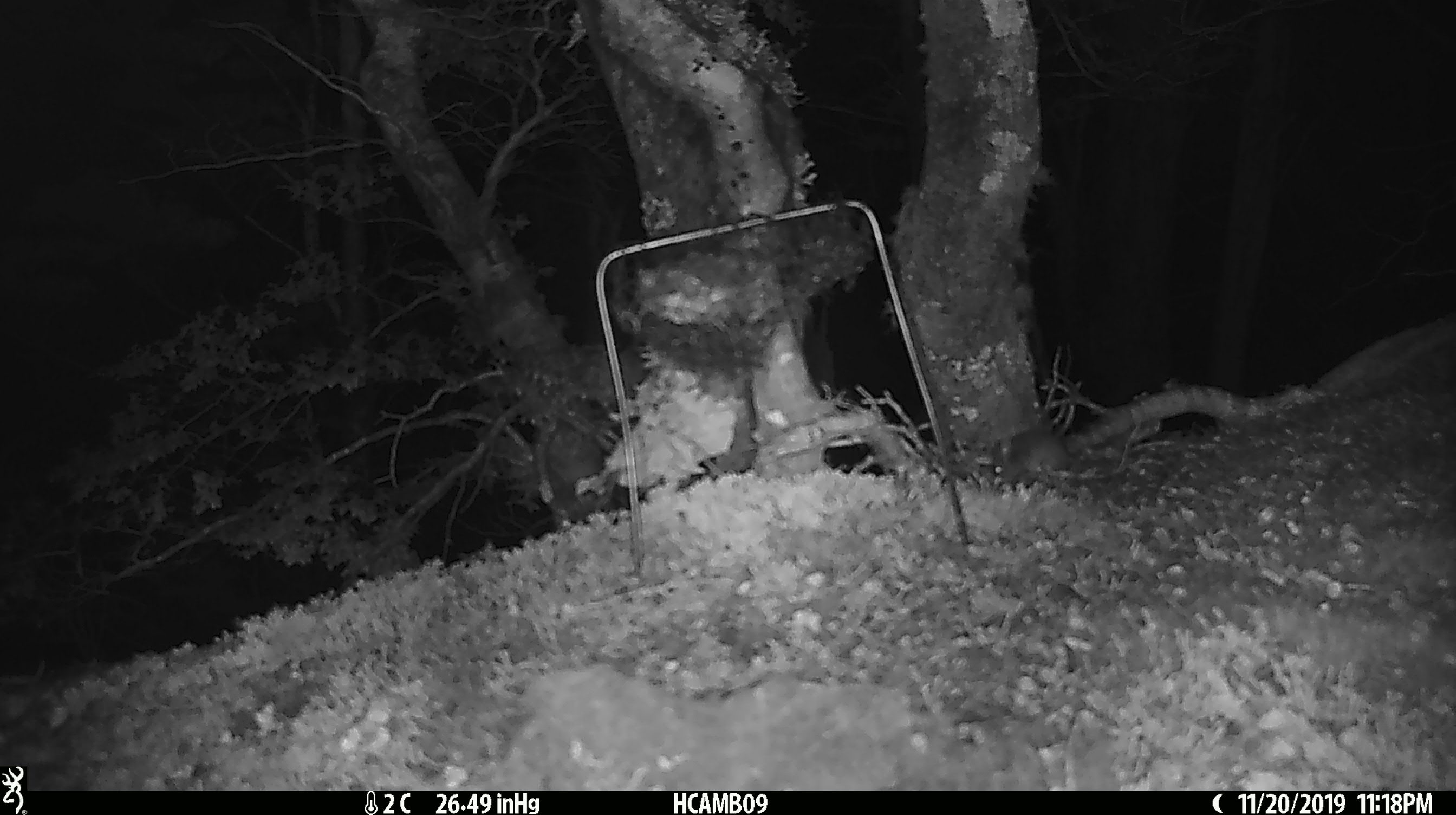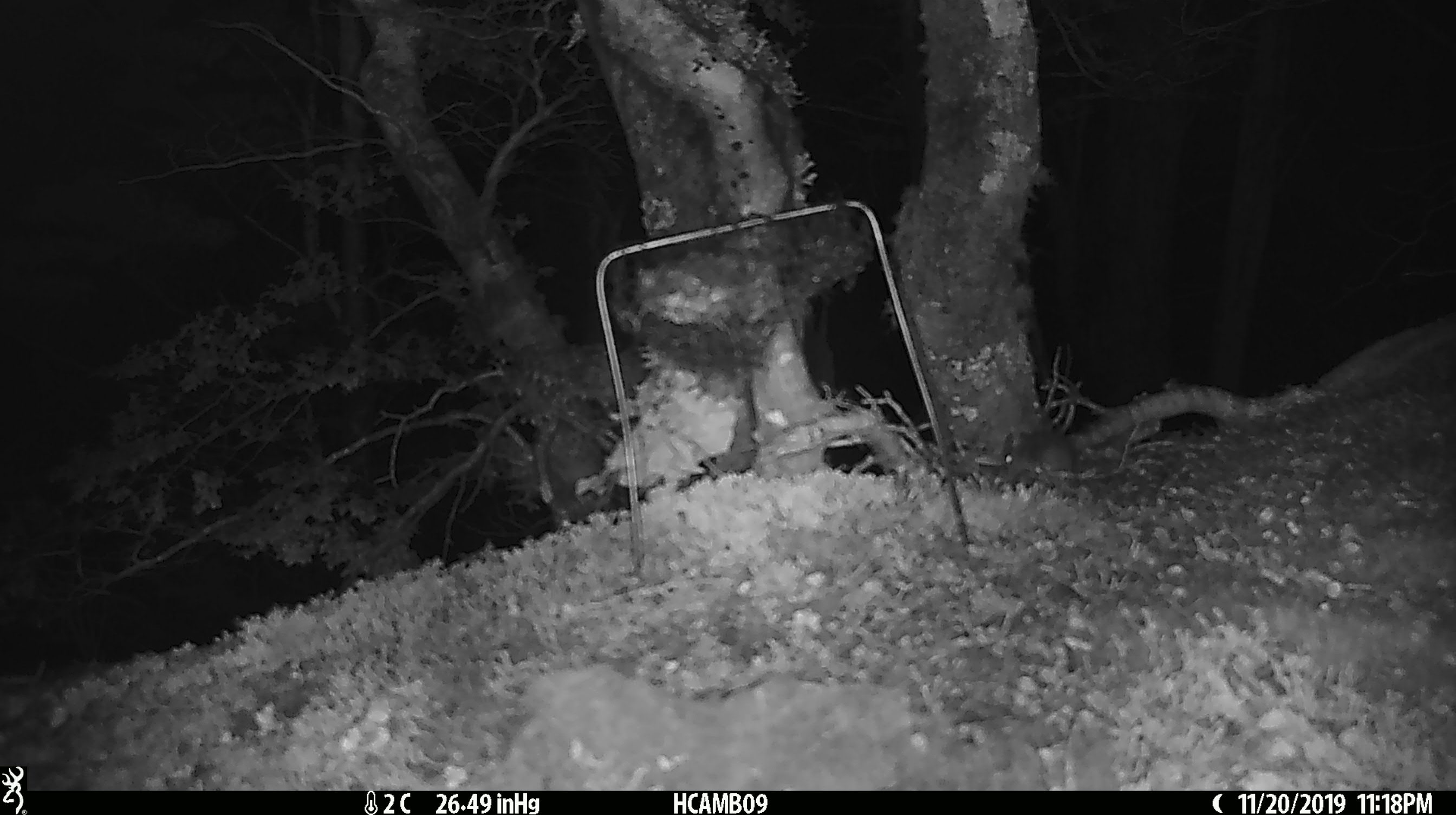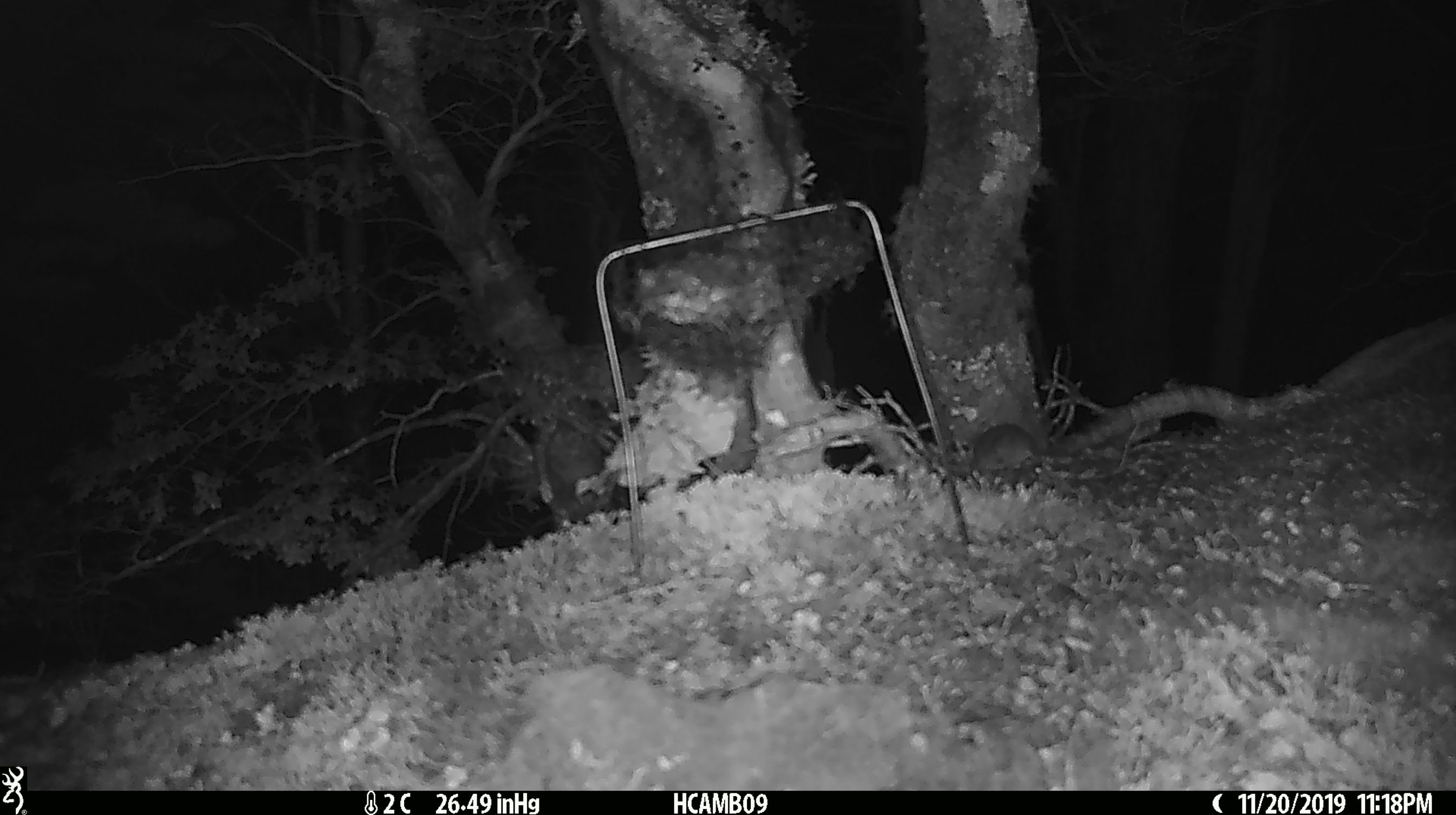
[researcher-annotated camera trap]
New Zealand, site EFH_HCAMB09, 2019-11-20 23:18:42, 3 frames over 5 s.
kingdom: Animalia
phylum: Chordata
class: Mammalia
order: Rodentia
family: Muridae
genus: Mus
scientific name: Mus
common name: mouse